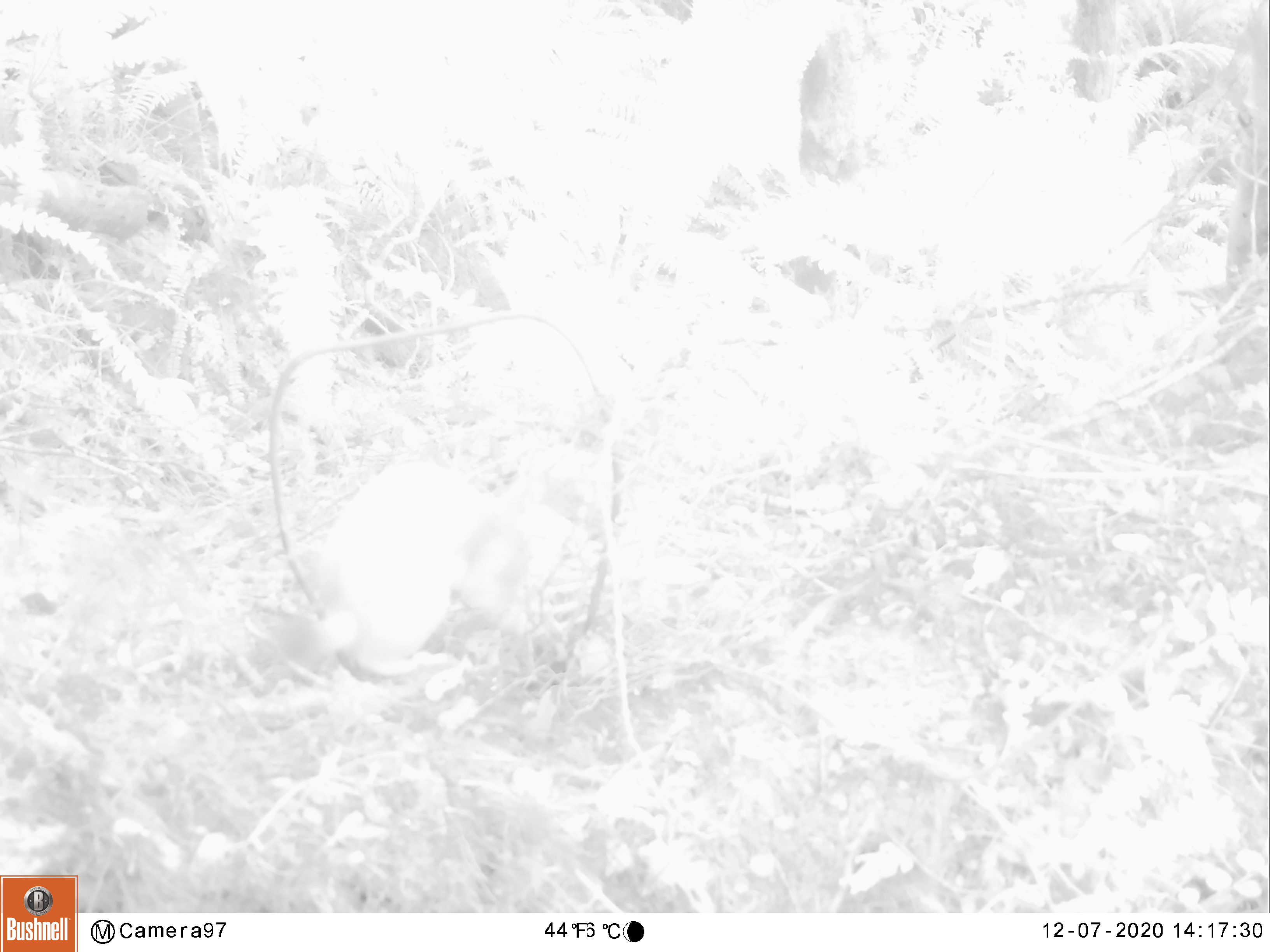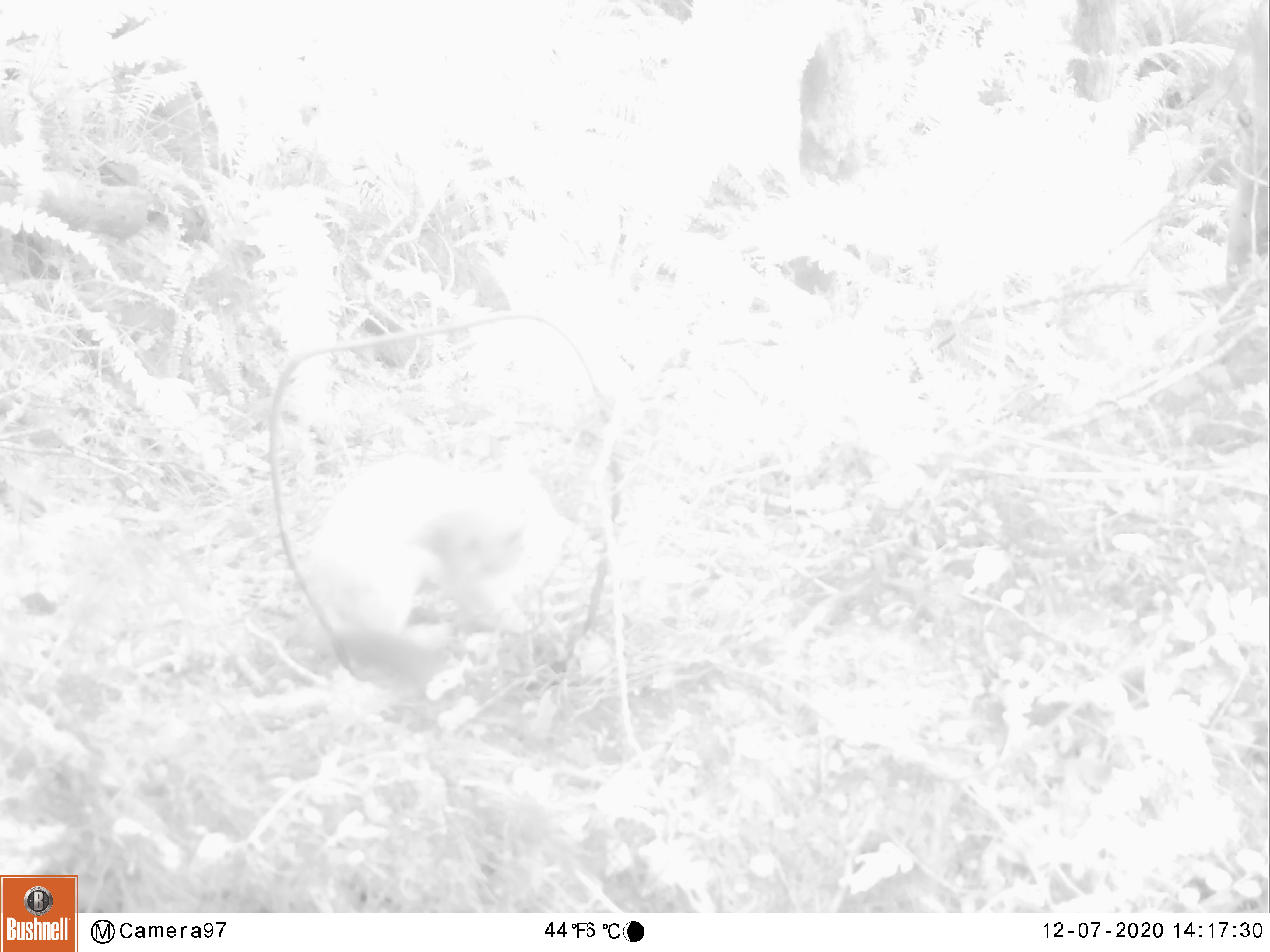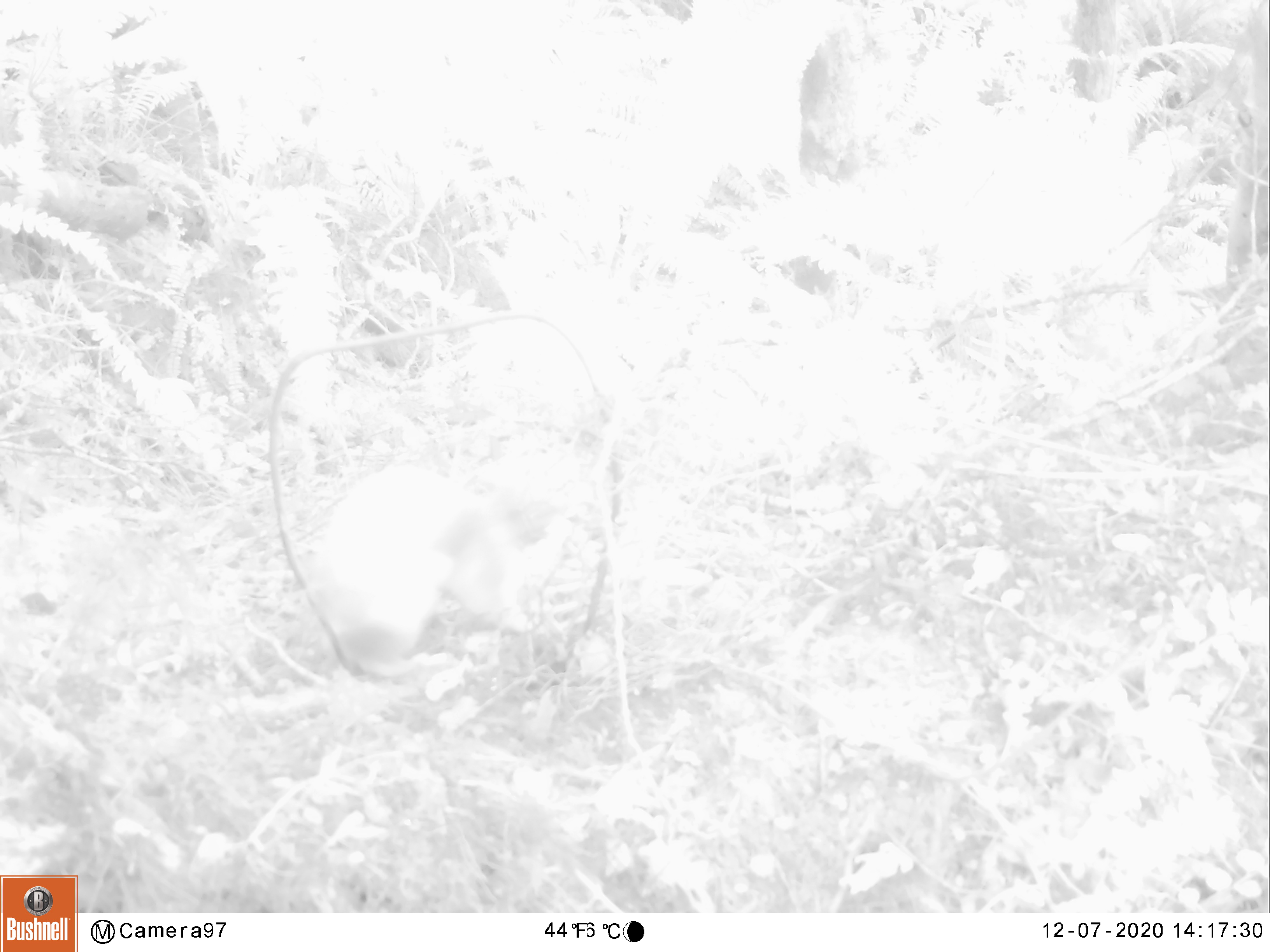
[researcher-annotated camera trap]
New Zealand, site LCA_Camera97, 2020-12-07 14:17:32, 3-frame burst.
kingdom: Animalia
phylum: Chordata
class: Mammalia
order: Carnivora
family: Mustelidae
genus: Mustela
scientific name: Mustela erminea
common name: stoat